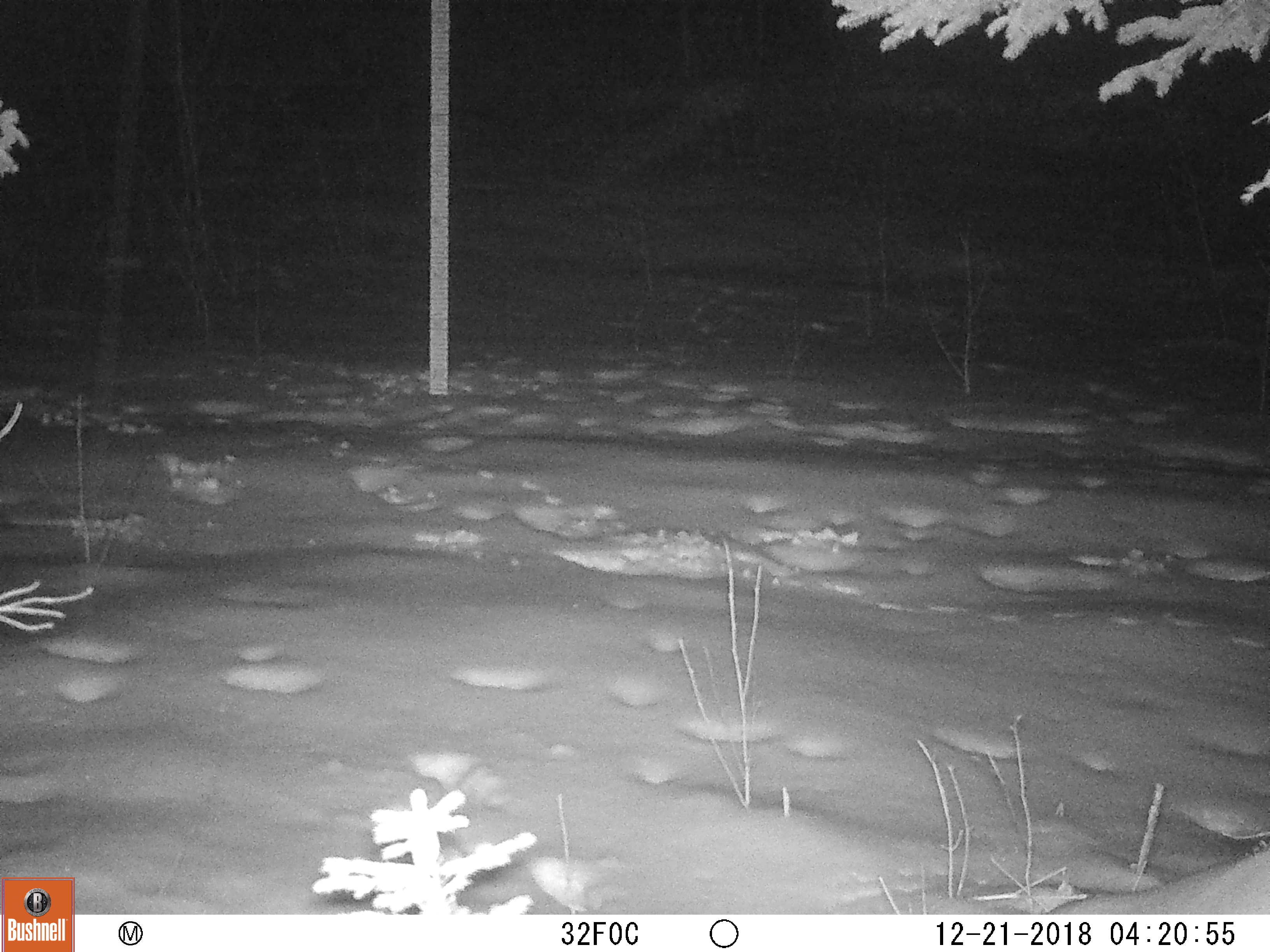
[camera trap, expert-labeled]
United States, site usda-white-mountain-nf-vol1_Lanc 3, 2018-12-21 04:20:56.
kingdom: Animalia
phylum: Chordata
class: Mammalia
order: Artiodactyla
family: Cervidae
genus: Odocoileus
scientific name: Odocoileus virginianus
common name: white-tailed deer